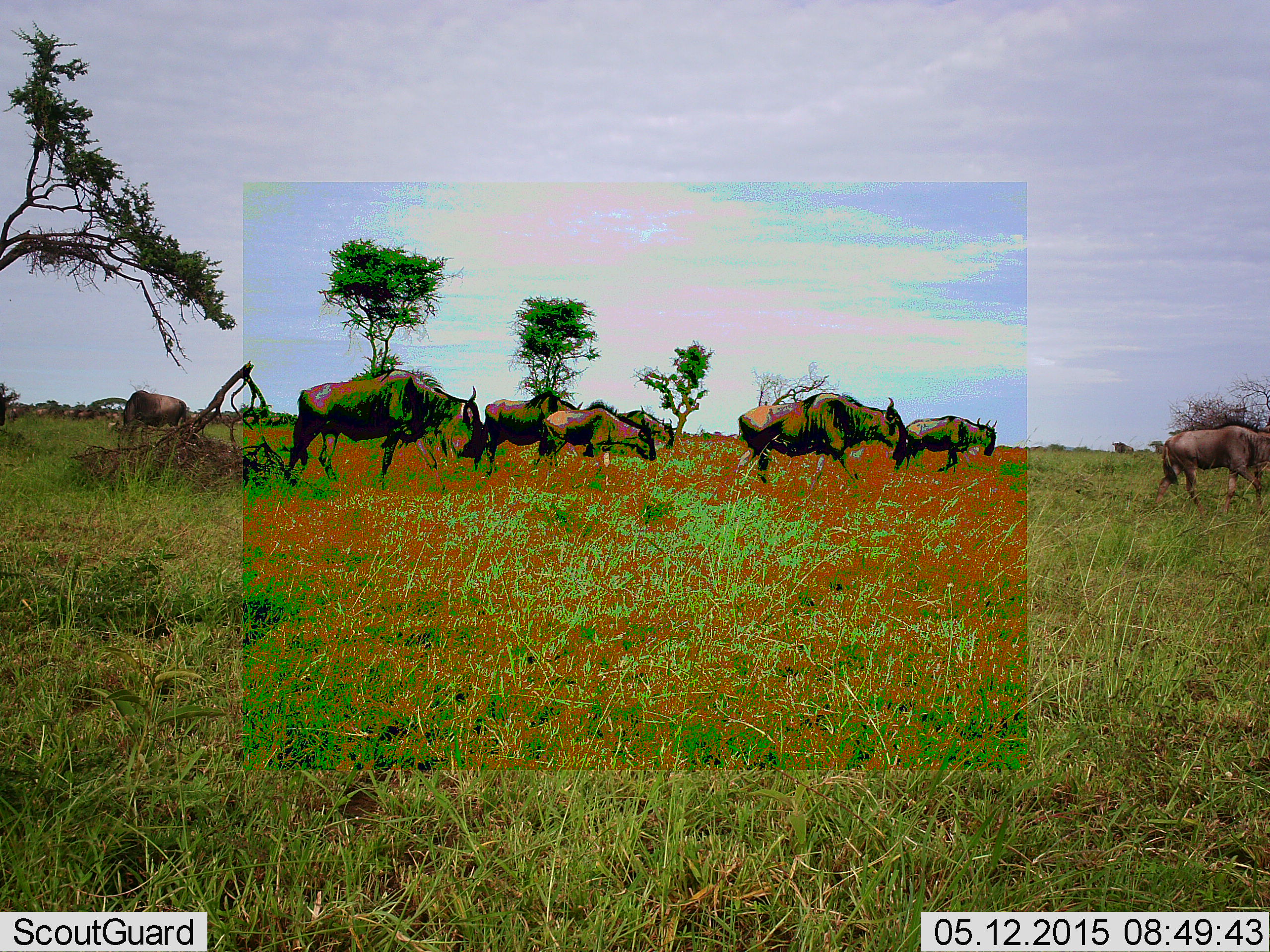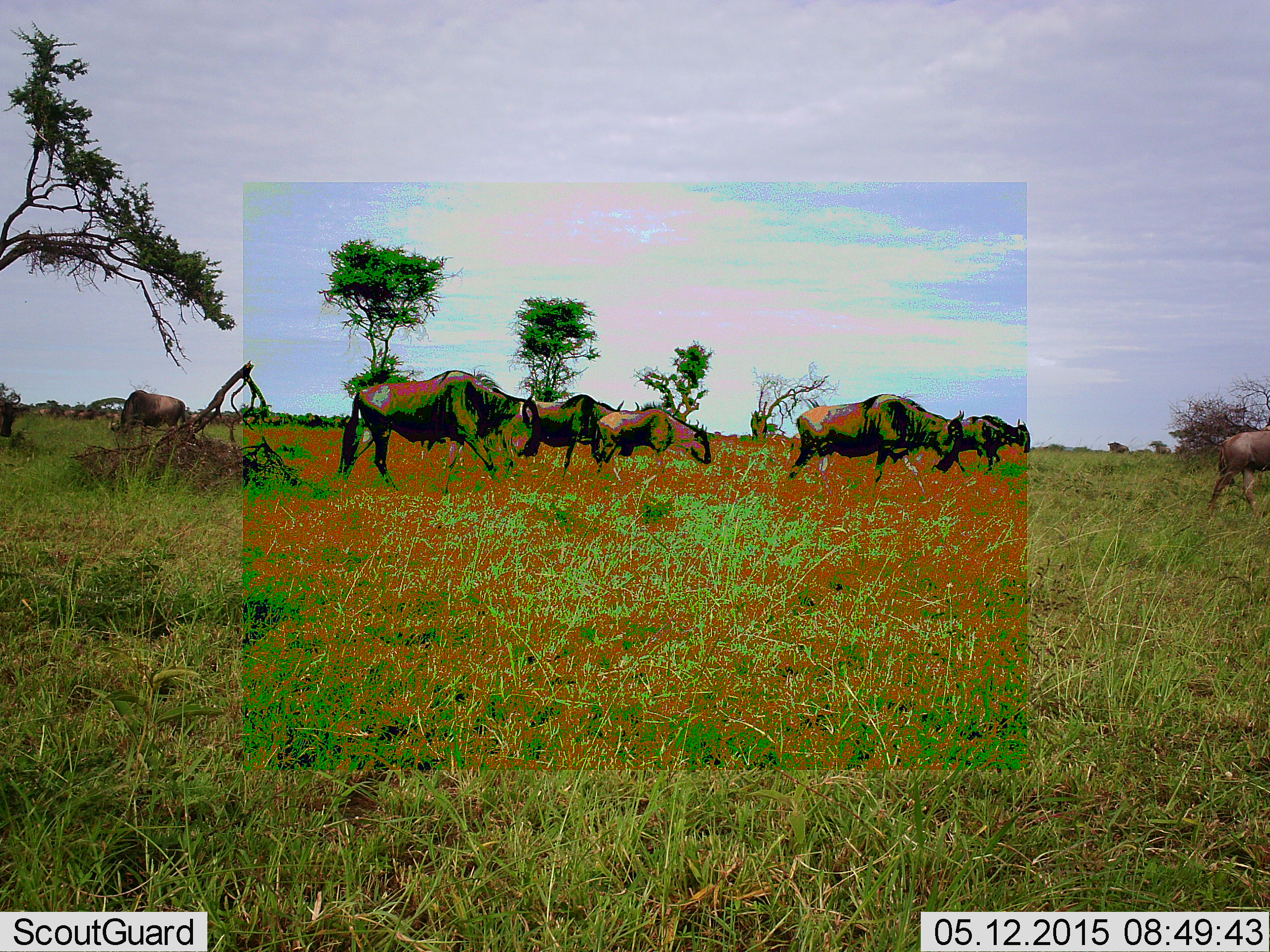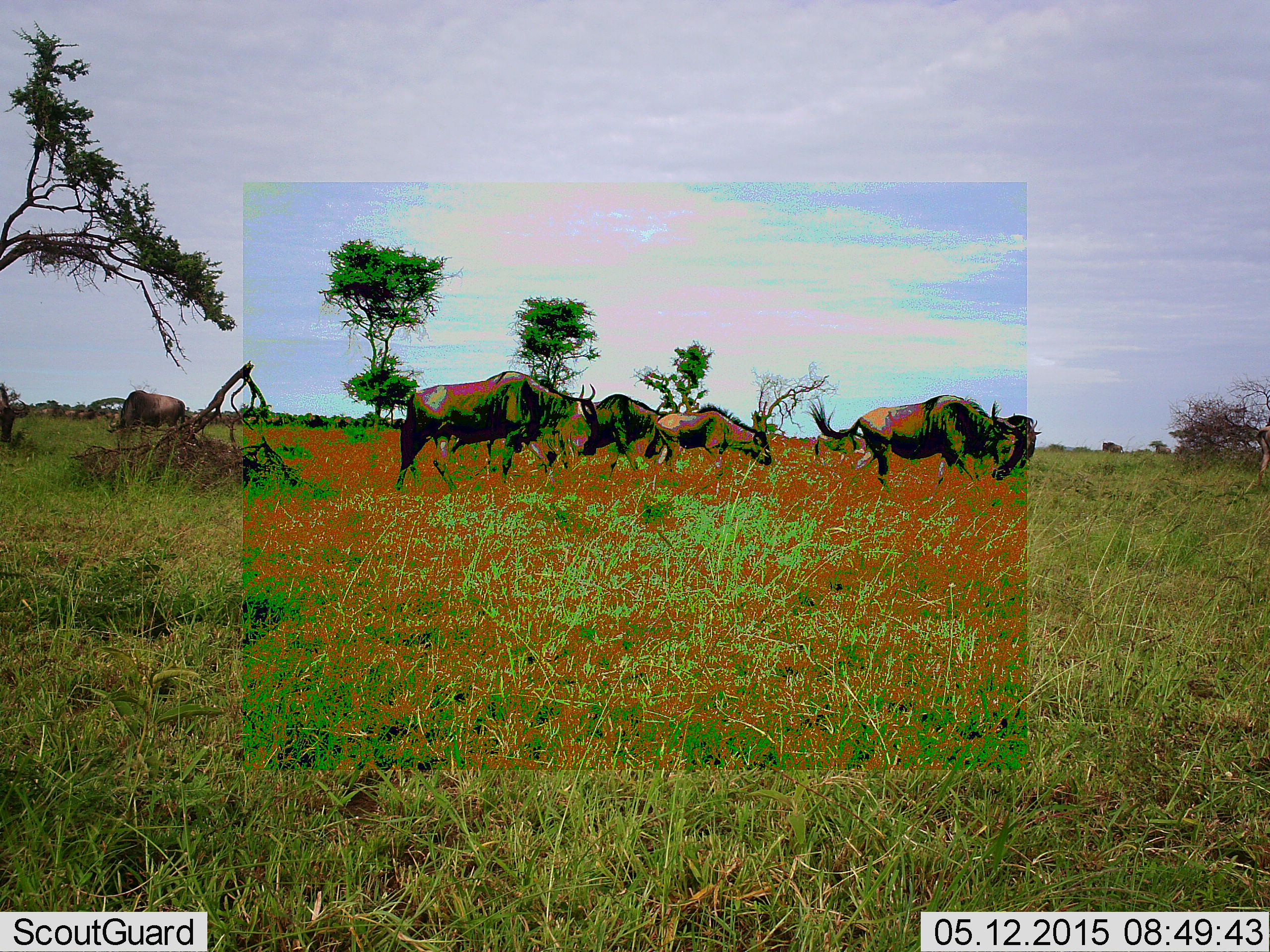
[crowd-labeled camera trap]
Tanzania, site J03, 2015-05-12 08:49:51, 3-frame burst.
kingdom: Animalia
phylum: Chordata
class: Mammalia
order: Artiodactyla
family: Bovidae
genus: Connochaetes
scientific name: Connochaetes taurinus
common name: blue wildebeest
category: wildebeest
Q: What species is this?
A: Wildebeest (blue wildebeest) (Connochaetes taurinus).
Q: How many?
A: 7.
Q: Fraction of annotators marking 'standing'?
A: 30%.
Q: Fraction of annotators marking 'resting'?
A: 0%.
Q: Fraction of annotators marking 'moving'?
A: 100%.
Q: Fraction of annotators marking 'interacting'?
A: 0%.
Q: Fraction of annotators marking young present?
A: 0%.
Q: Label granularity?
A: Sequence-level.